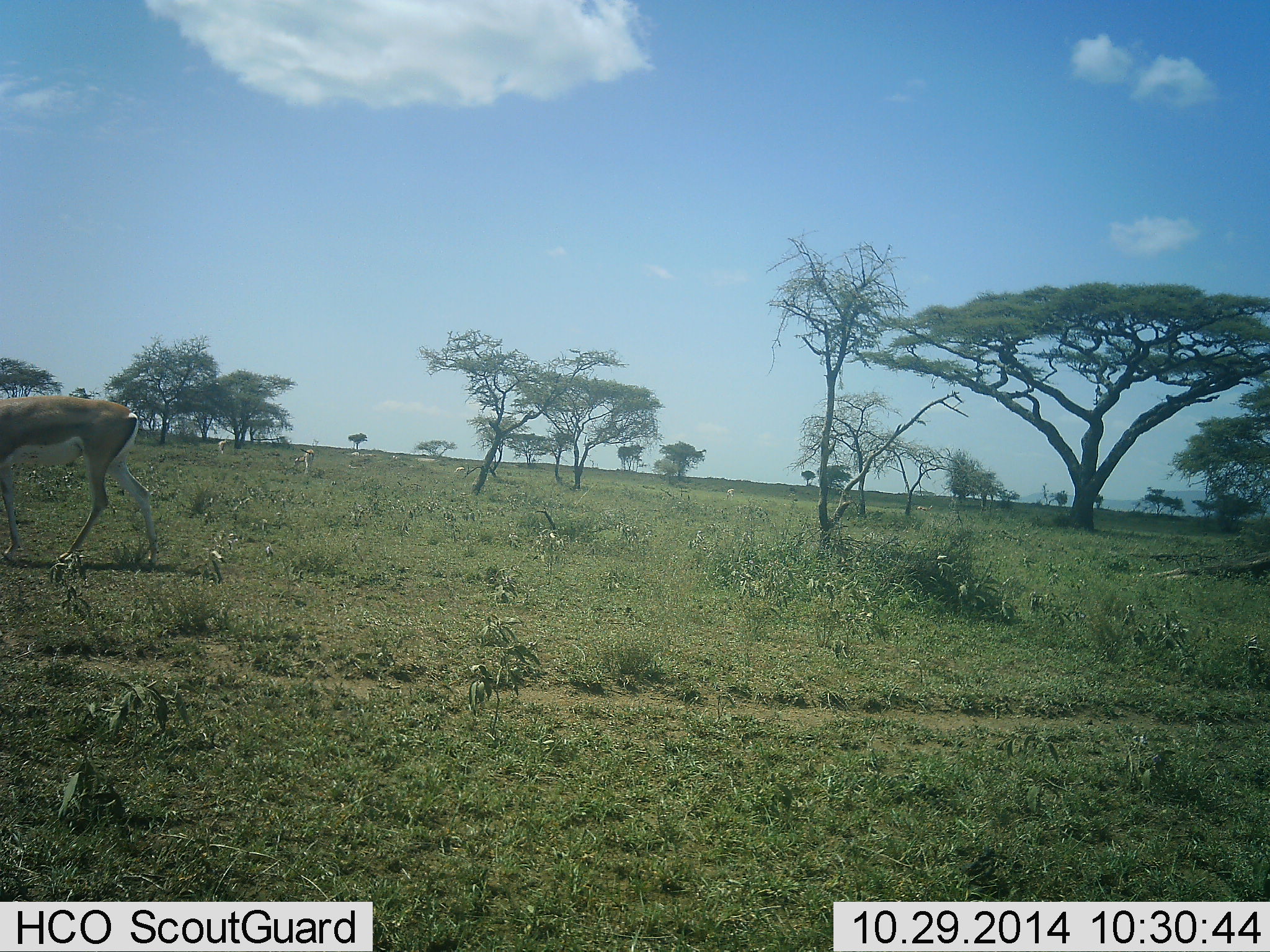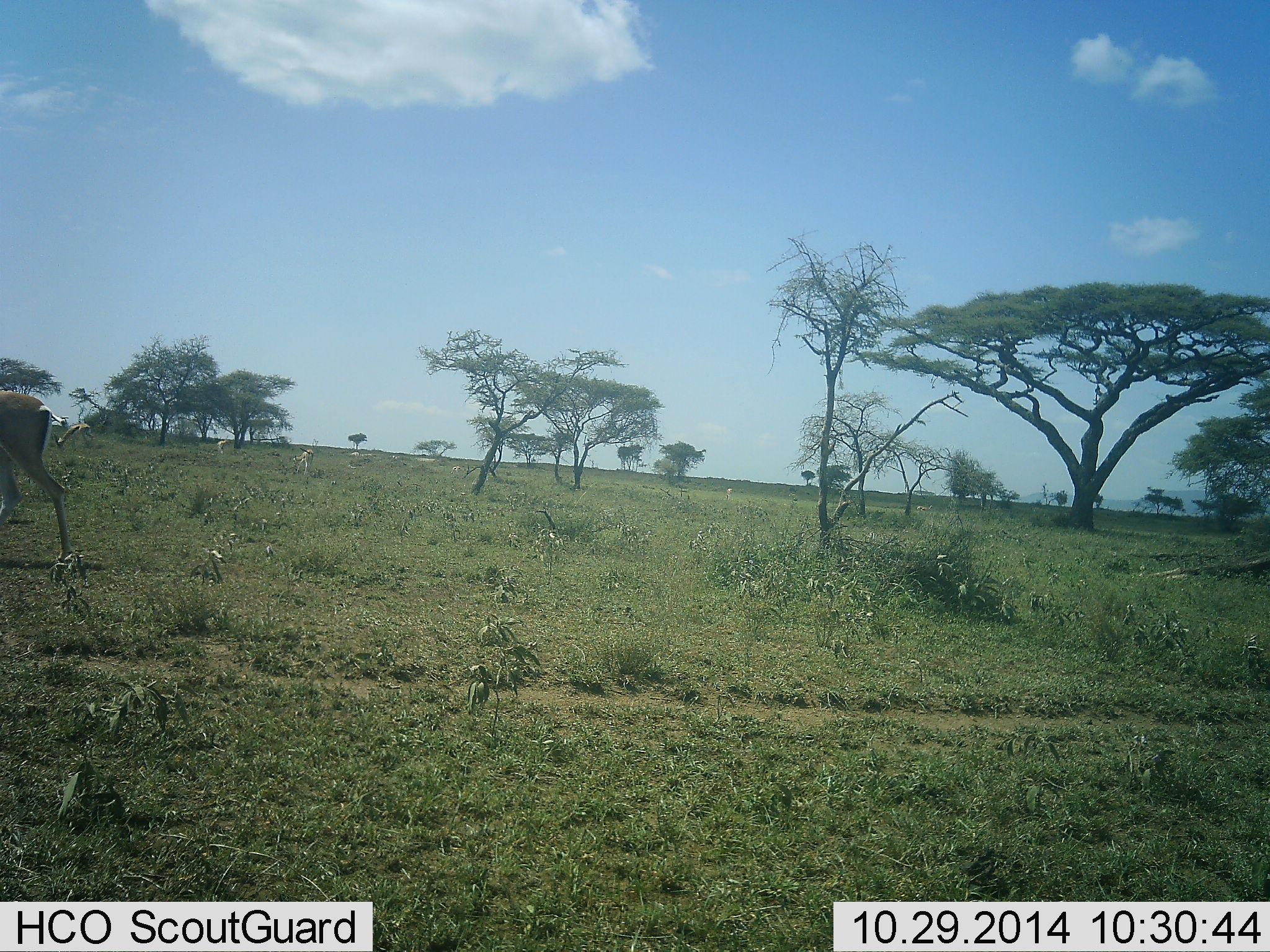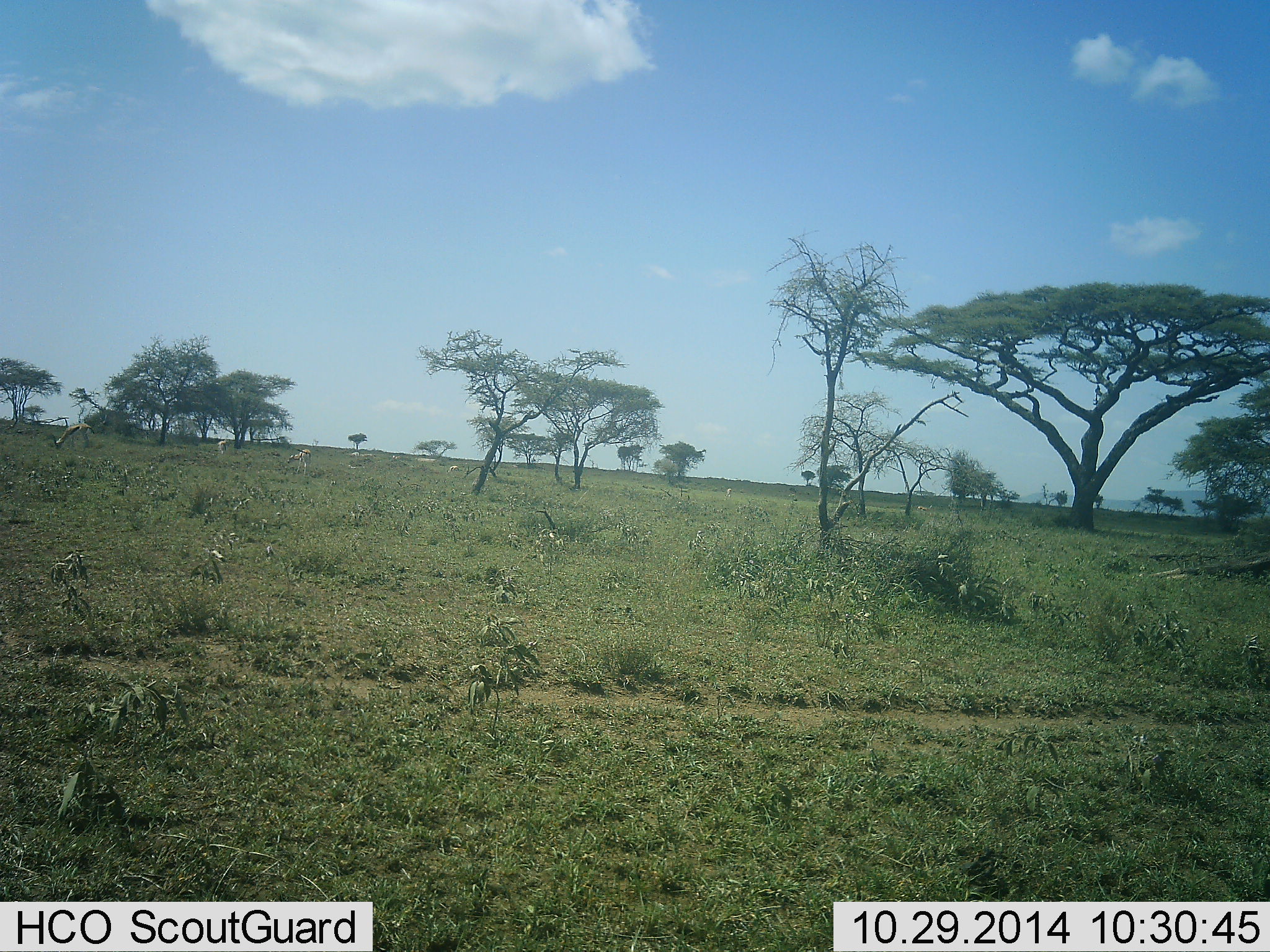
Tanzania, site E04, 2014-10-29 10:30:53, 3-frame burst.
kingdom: Animalia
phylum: Chordata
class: Mammalia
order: Artiodactyla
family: Bovidae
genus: Eudorcas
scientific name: Eudorcas thomsonii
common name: thomson's gazelle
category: gazellethomsons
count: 1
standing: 15%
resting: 0%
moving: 69%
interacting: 0%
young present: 0%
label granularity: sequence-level